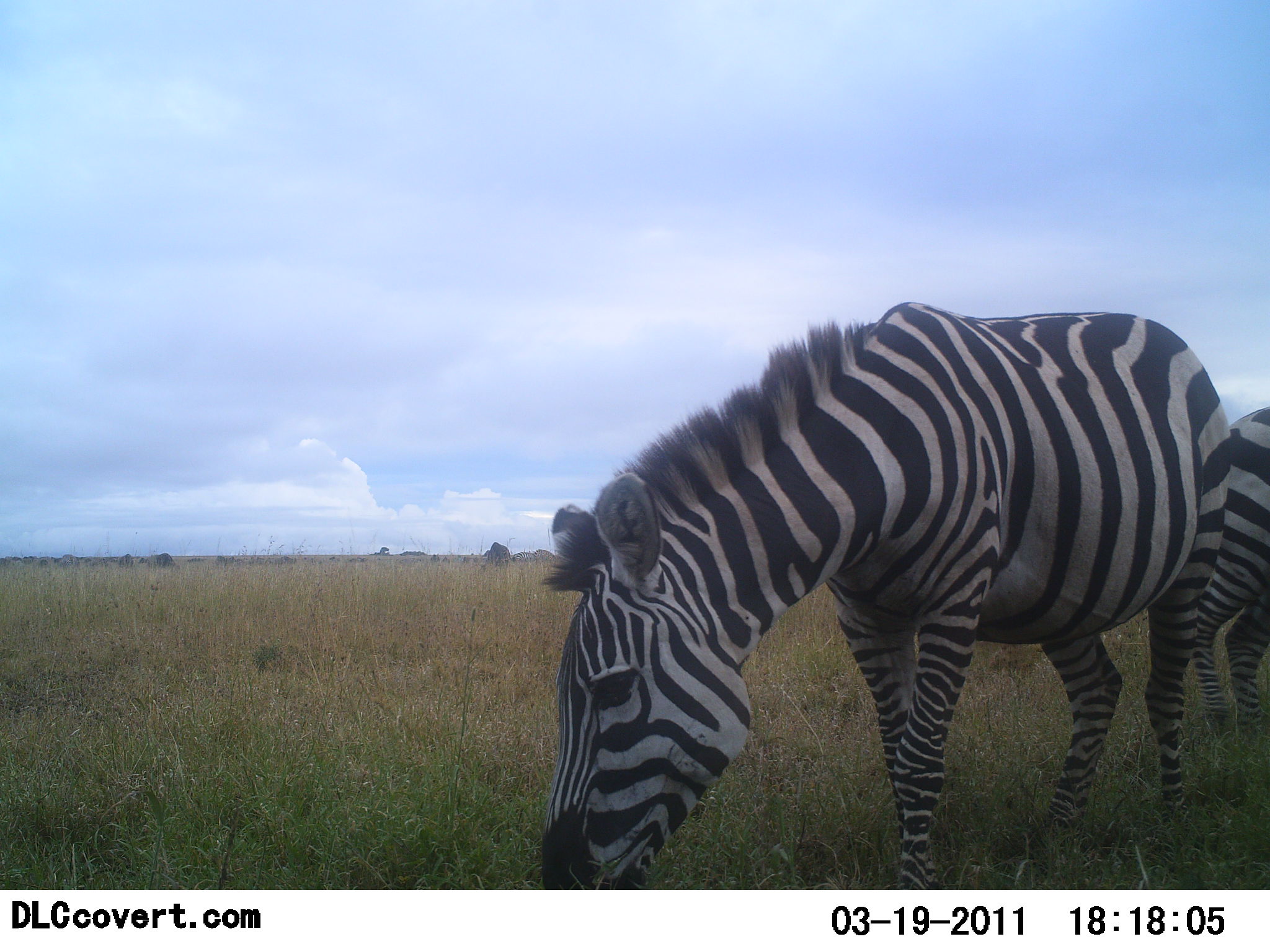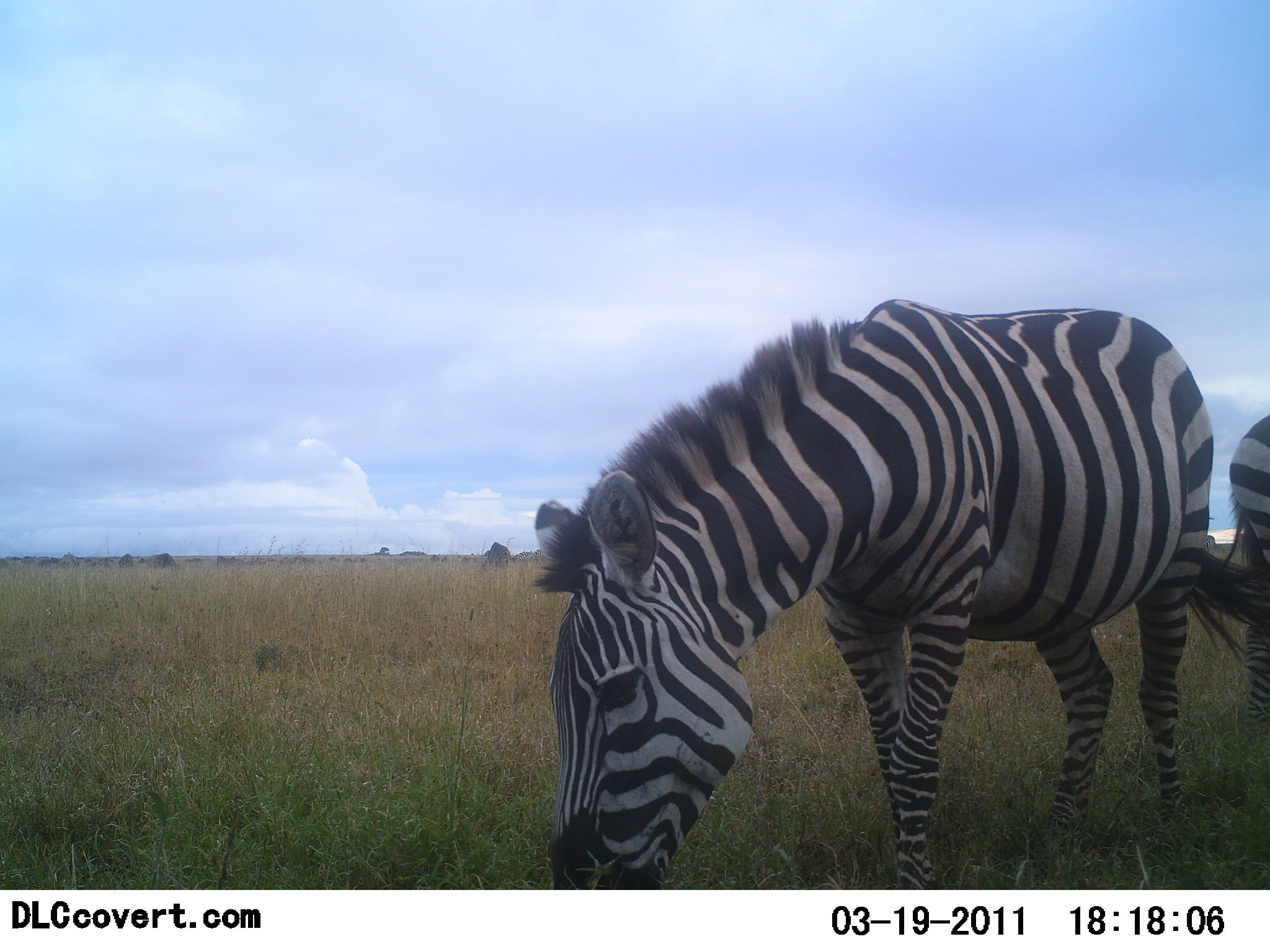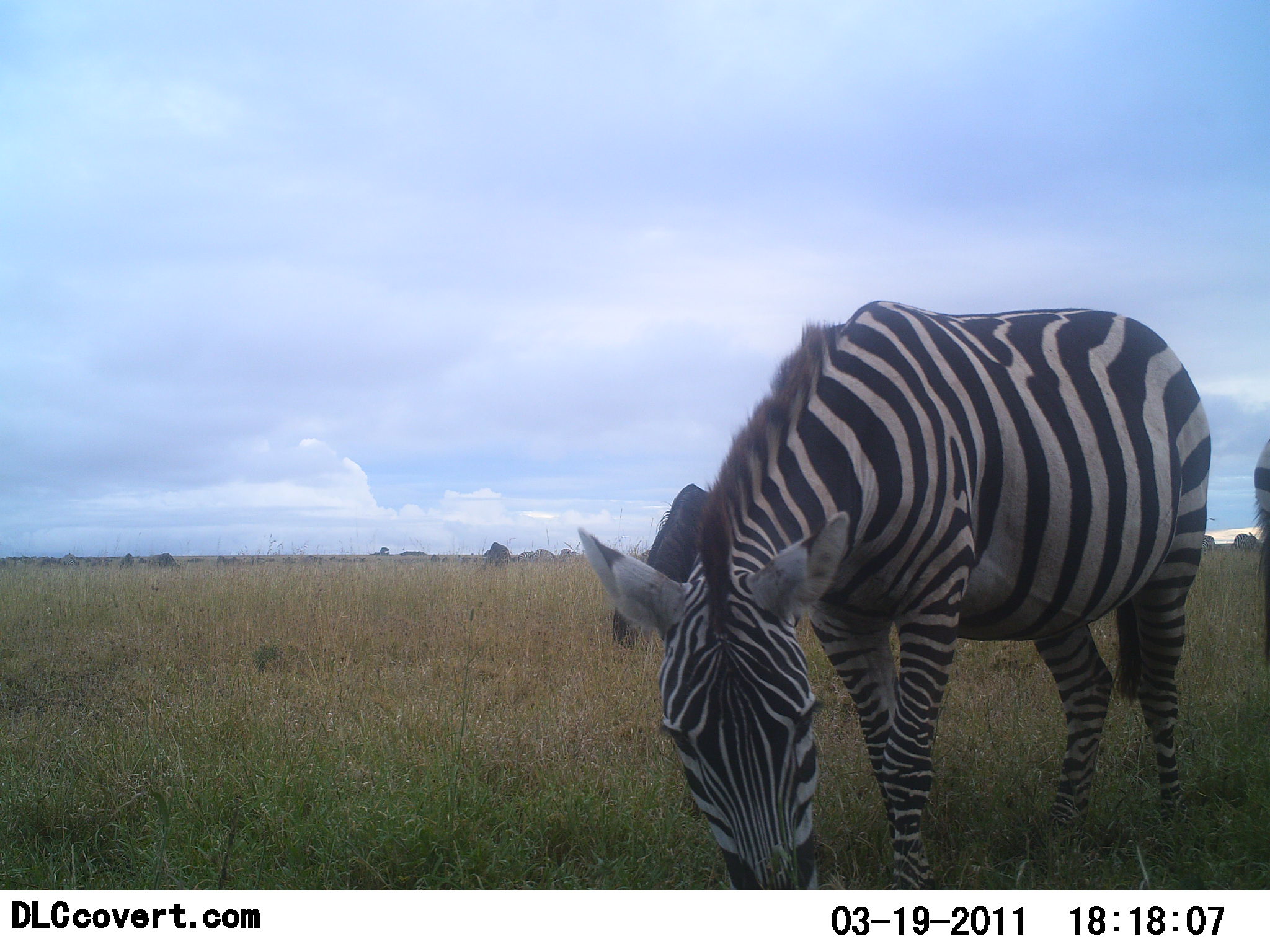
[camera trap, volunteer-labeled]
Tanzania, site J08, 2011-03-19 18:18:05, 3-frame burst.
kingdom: Animalia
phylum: Chordata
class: Mammalia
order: Perissodactyla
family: Equidae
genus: Equus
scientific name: Equus quagga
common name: plains zebra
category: zebra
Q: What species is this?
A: Zebra (plains zebra) (Equus quagga).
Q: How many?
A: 2.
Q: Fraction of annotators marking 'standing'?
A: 10%.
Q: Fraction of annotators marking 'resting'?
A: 0%.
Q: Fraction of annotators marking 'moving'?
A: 30%.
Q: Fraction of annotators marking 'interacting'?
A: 0%.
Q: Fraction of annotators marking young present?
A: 0%.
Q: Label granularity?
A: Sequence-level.